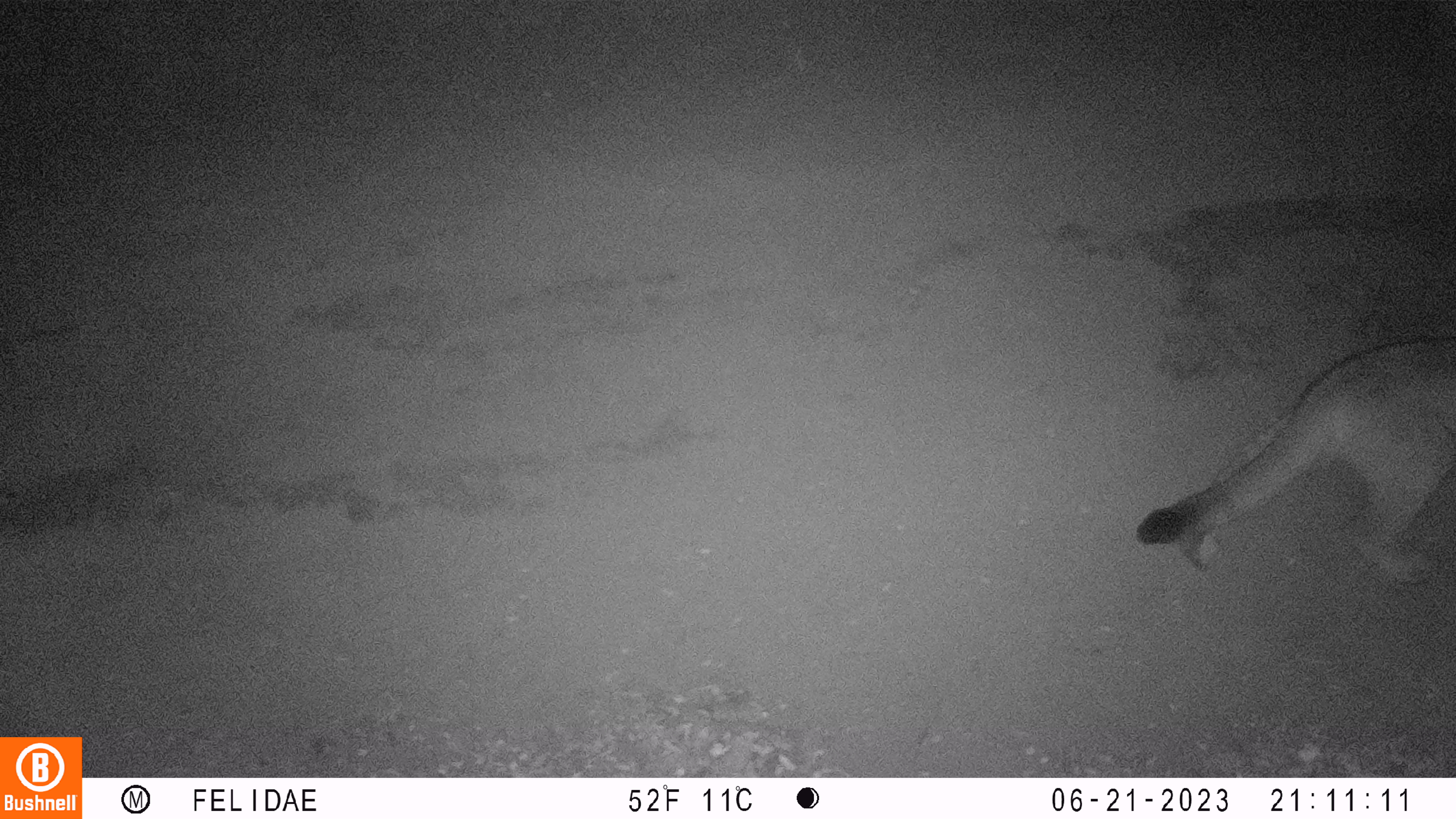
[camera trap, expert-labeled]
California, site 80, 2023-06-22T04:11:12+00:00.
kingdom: Animalia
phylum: Chordata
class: Mammalia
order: Carnivora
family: Felidae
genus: Puma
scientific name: Puma concolor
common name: puma